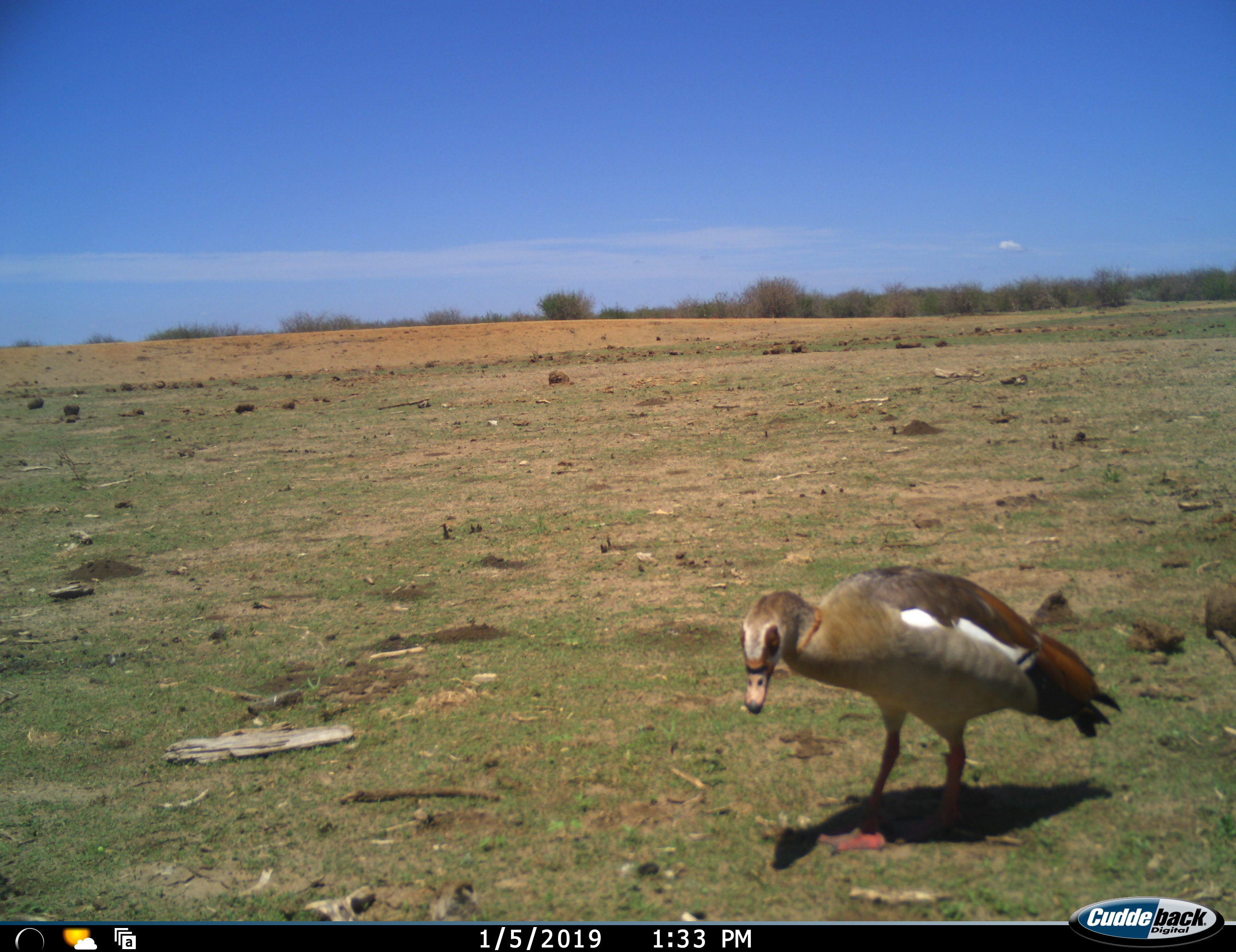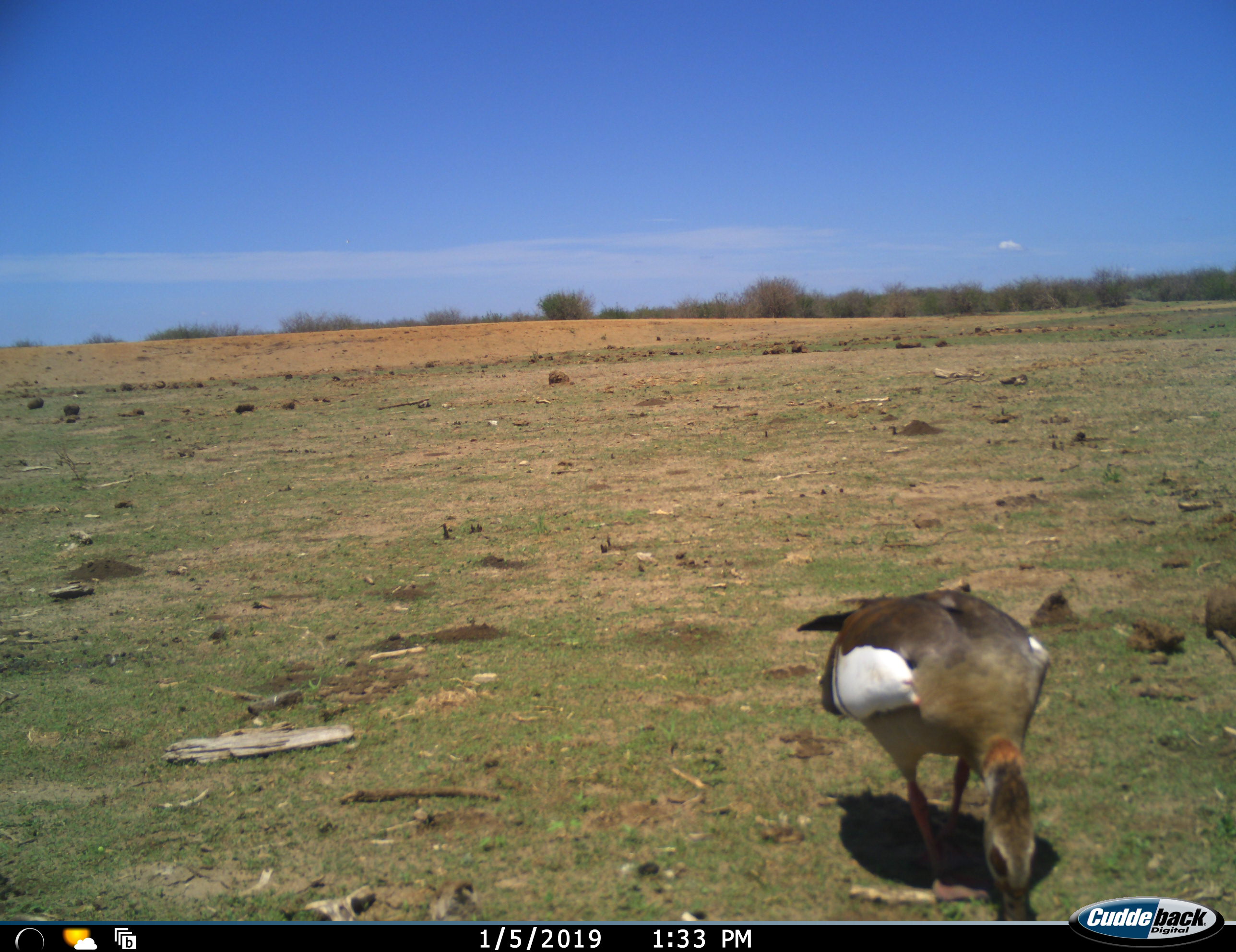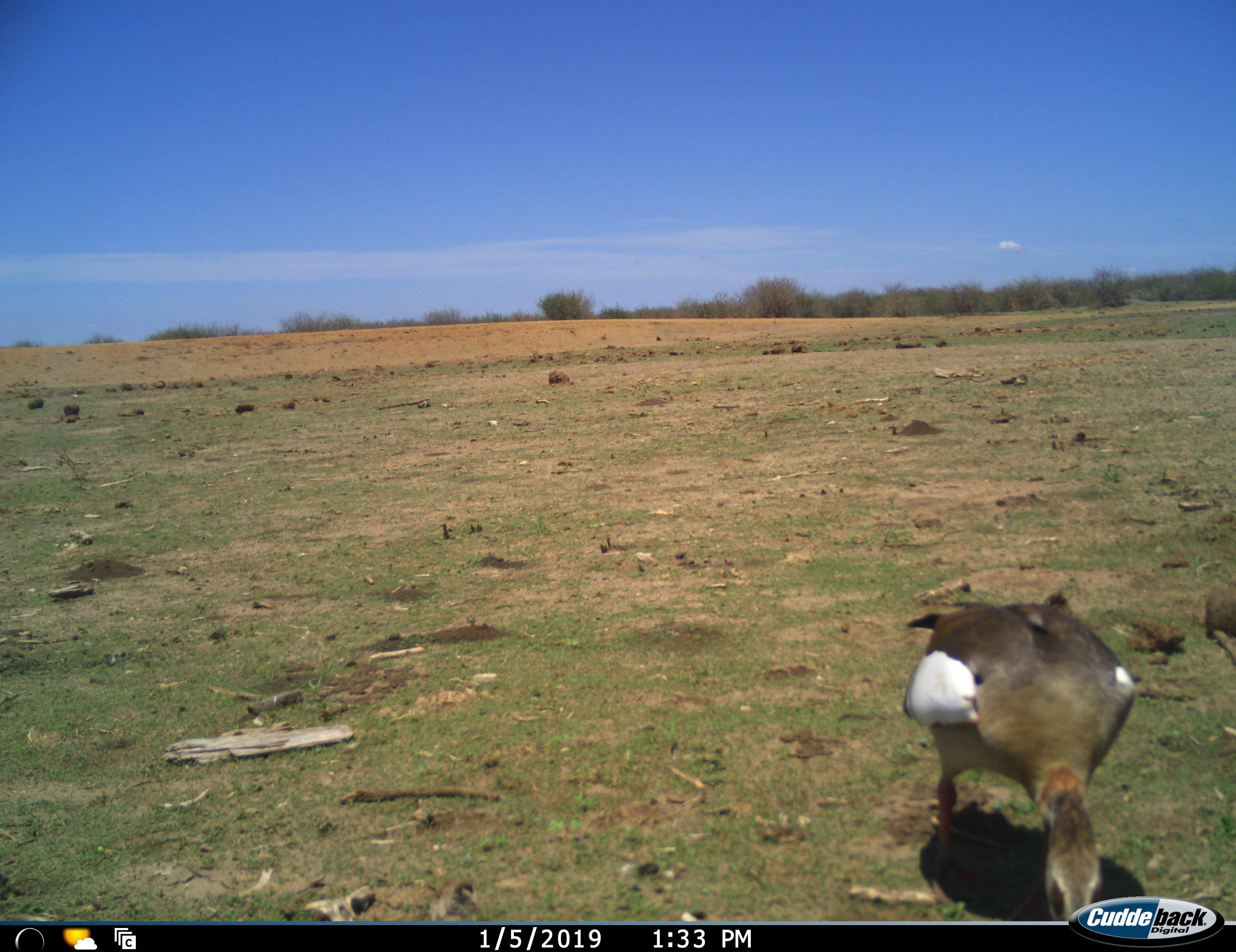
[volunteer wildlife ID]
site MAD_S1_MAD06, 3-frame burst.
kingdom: Animalia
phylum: Chordata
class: Aves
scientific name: Aves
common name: bird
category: birdother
Birdother (bird) (Aves), count 1. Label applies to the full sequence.